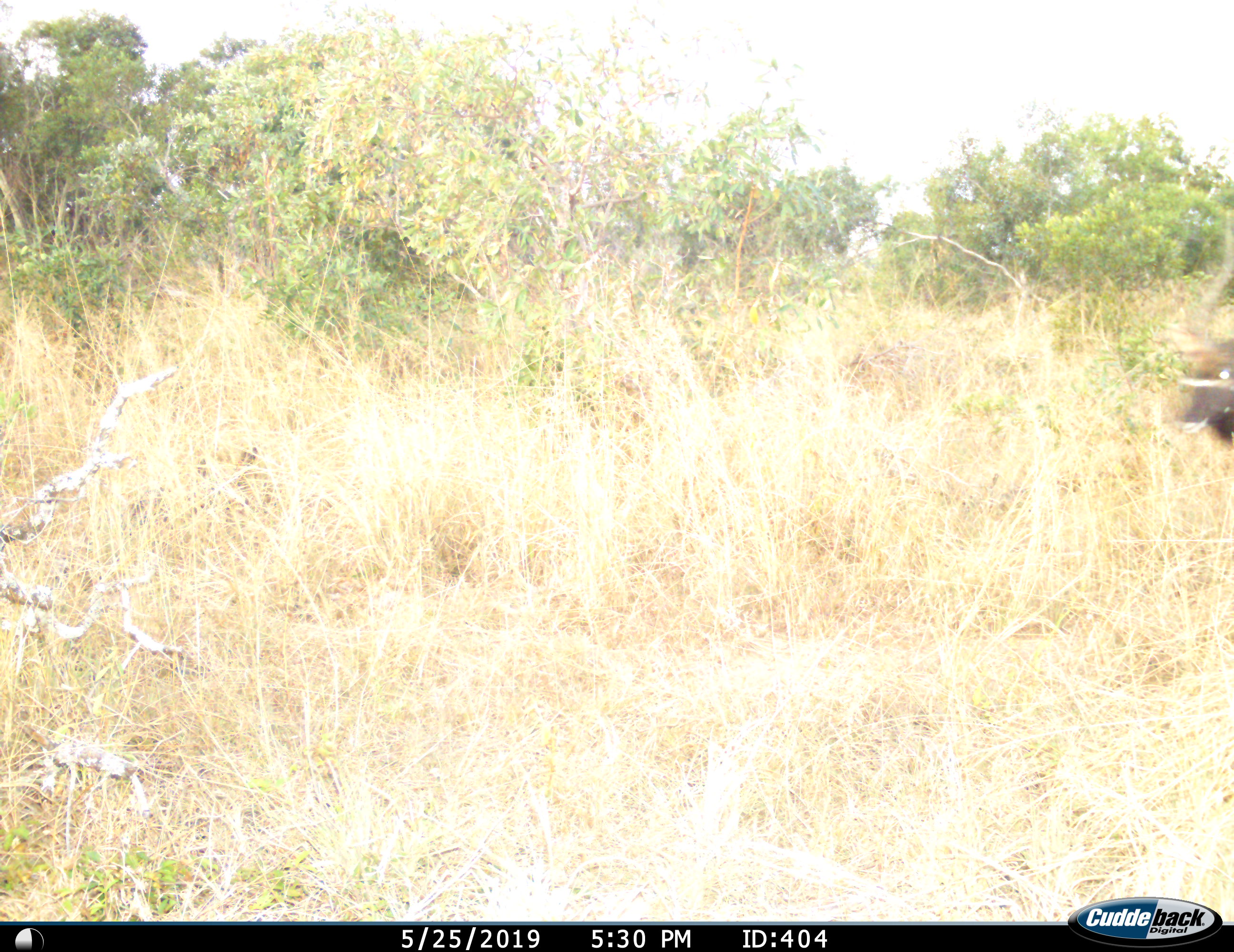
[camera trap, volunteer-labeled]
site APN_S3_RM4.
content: unidentified animal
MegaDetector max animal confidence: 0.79